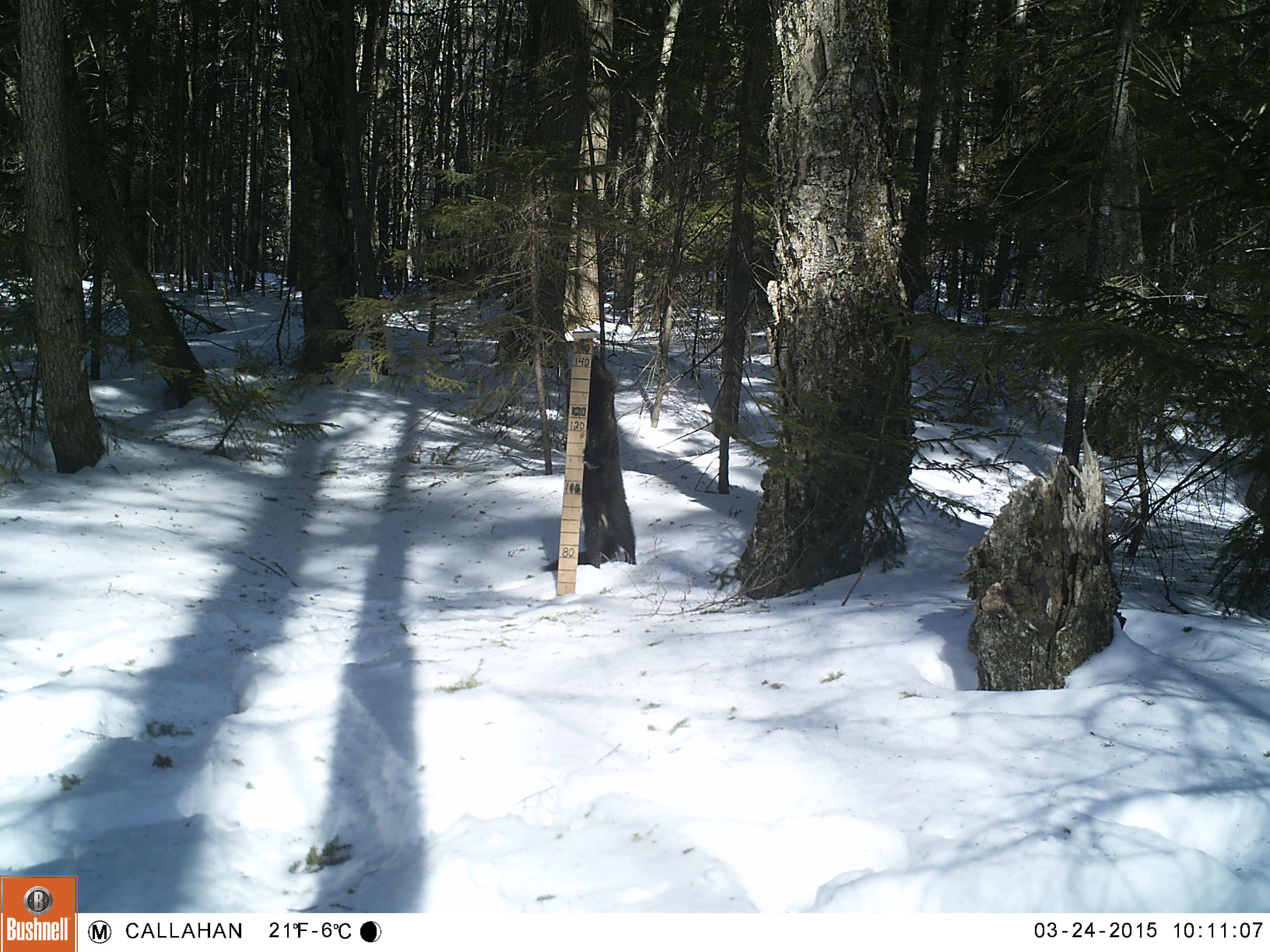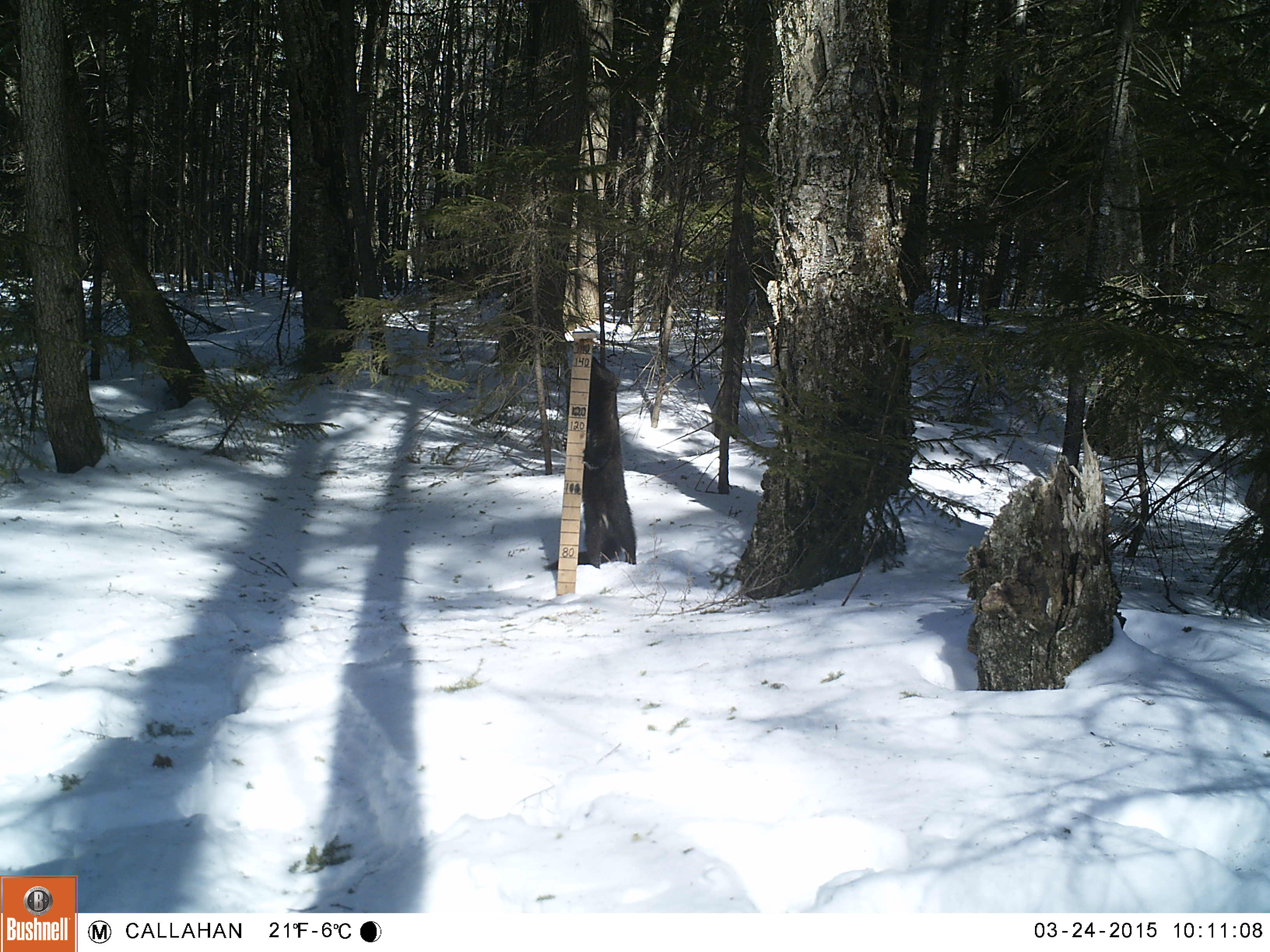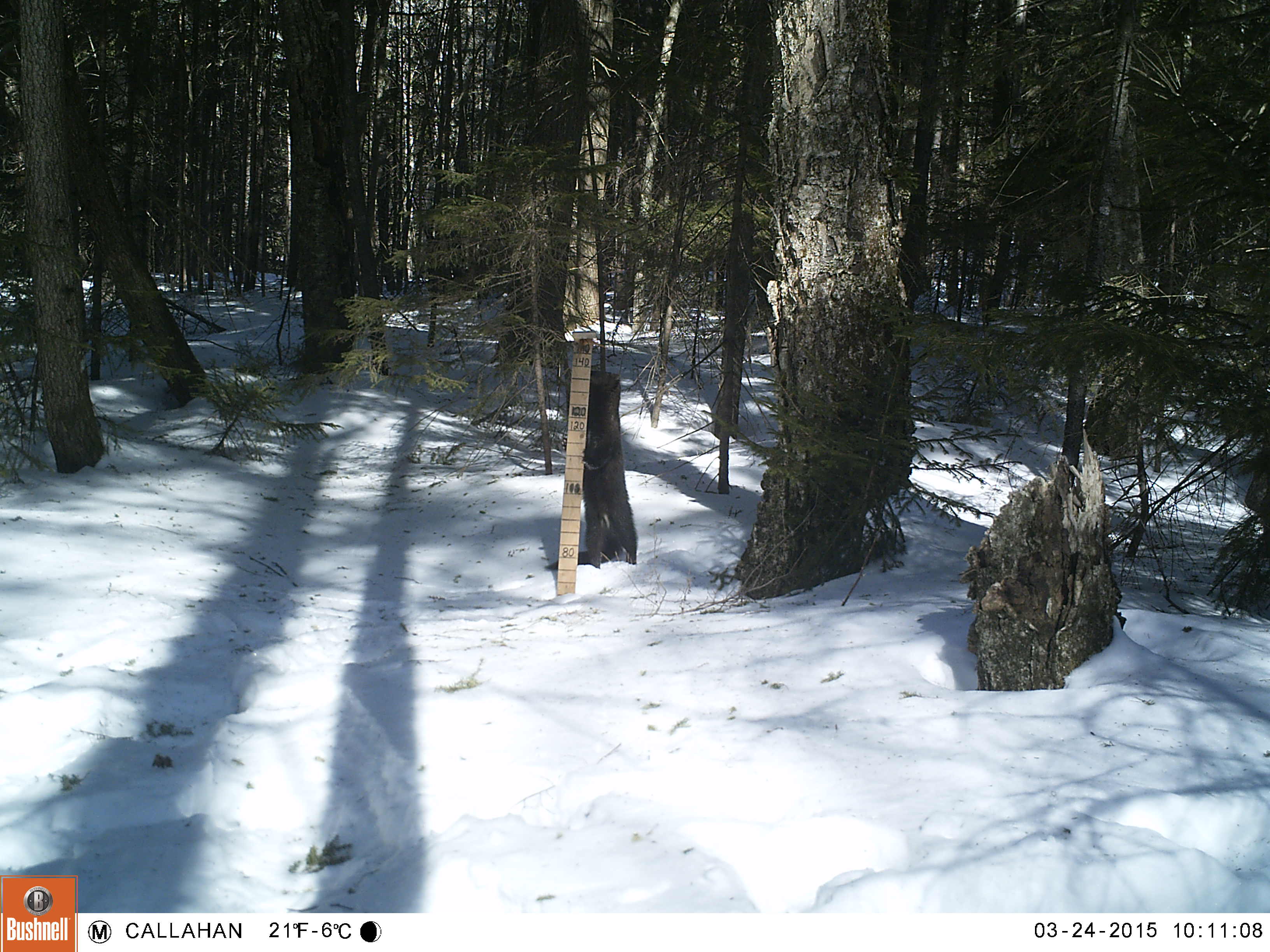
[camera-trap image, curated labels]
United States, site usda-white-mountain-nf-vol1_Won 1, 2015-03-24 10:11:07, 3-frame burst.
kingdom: Animalia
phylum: Chordata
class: Mammalia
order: Carnivora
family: Mustelidae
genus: Pekania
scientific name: Pekania pennanti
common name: fisher